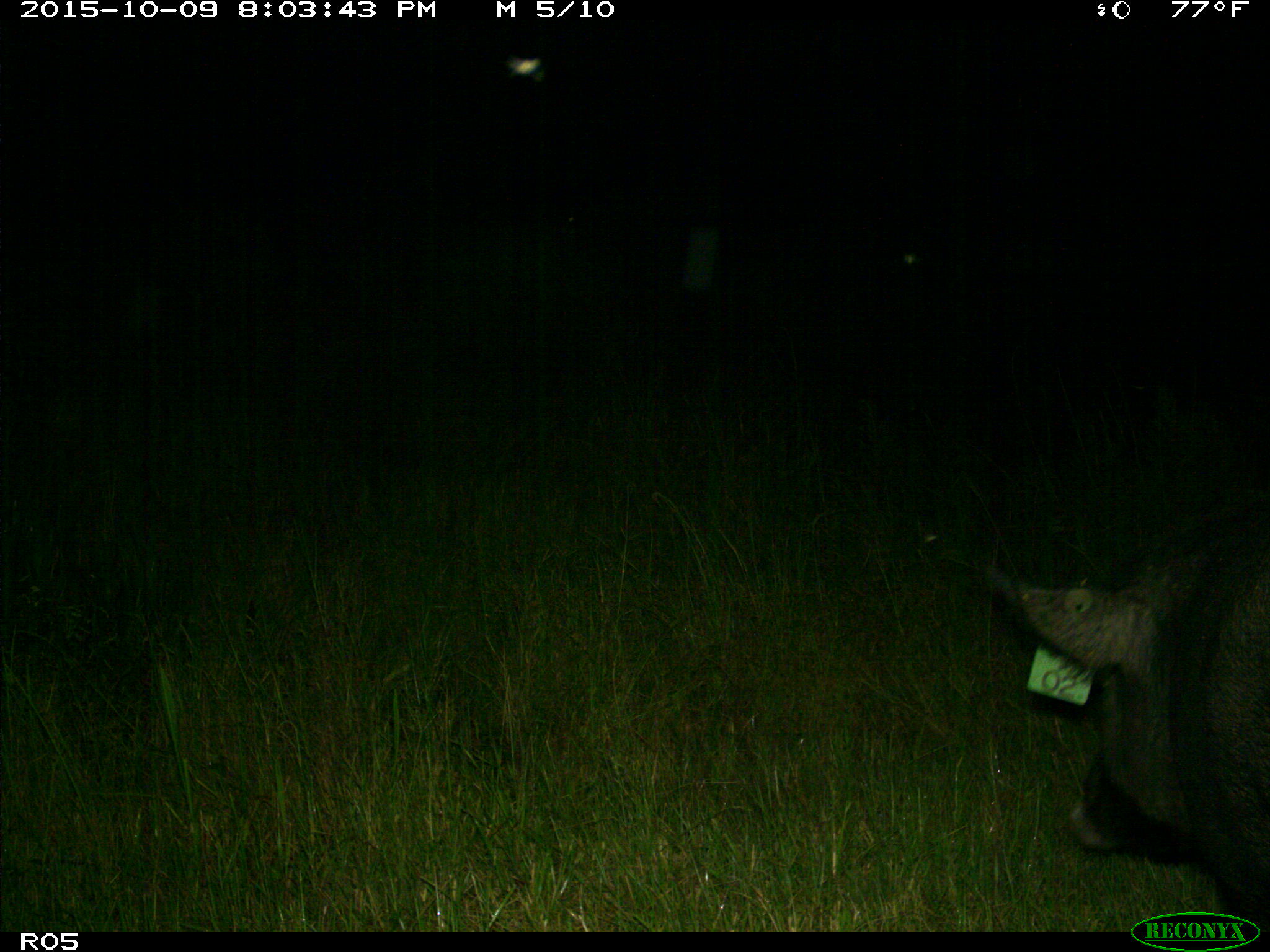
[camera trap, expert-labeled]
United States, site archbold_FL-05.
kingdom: Animalia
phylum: Chordata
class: Mammalia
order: Artiodactyla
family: Suidae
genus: Sus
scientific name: Sus scrofa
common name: wild boar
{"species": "Sus scrofa (wild boar)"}